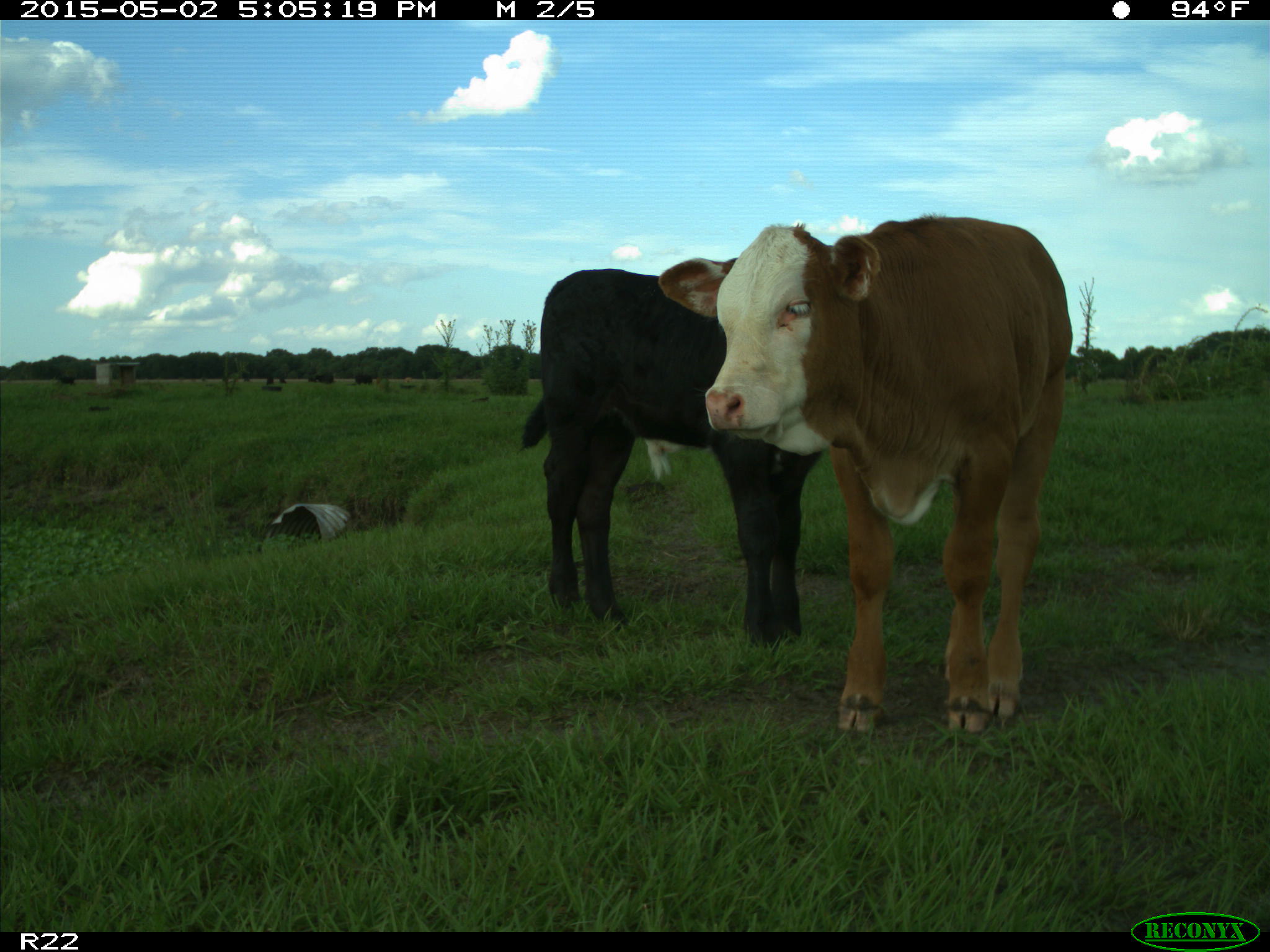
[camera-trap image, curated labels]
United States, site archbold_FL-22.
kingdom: Animalia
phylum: Chordata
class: Mammalia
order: Artiodactyla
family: Bovidae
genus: Bos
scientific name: Bos taurus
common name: domestic cow